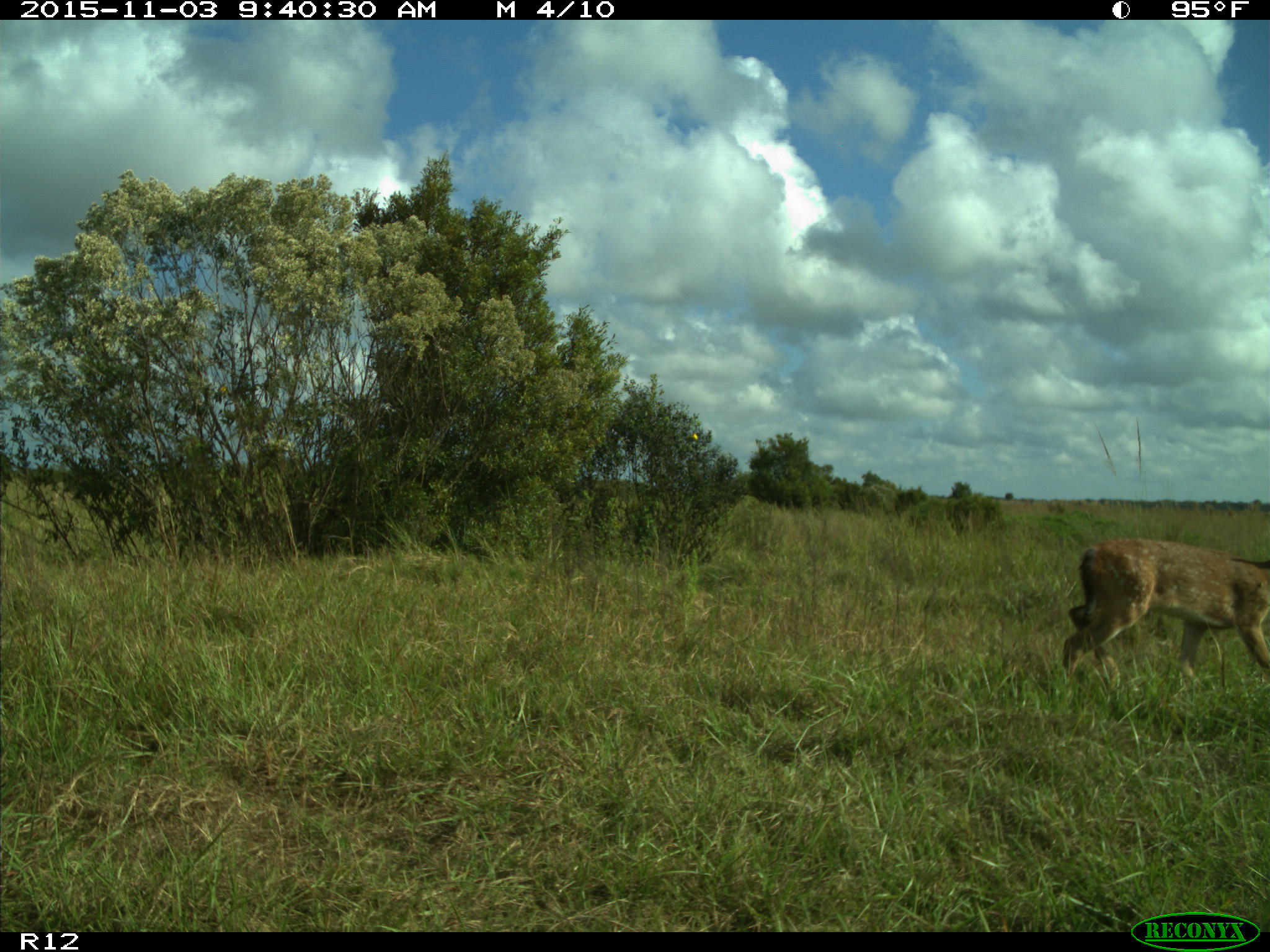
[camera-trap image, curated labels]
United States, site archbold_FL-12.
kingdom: Animalia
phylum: Chordata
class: Mammalia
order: Artiodactyla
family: Cervidae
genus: Odocoileus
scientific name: Odocoileus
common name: deer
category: unidentified deer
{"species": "unidentified deer (deer) (Odocoileus)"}